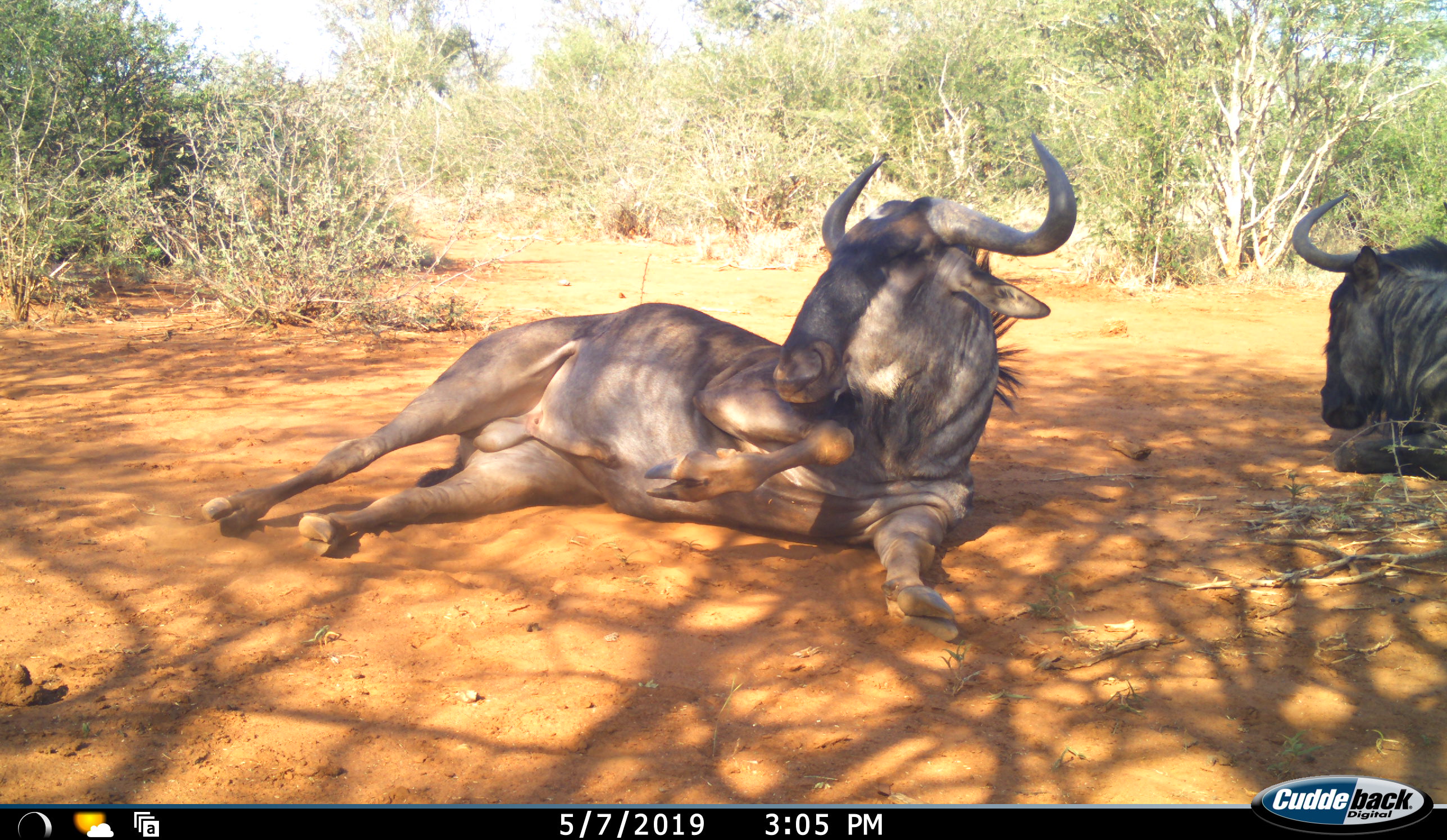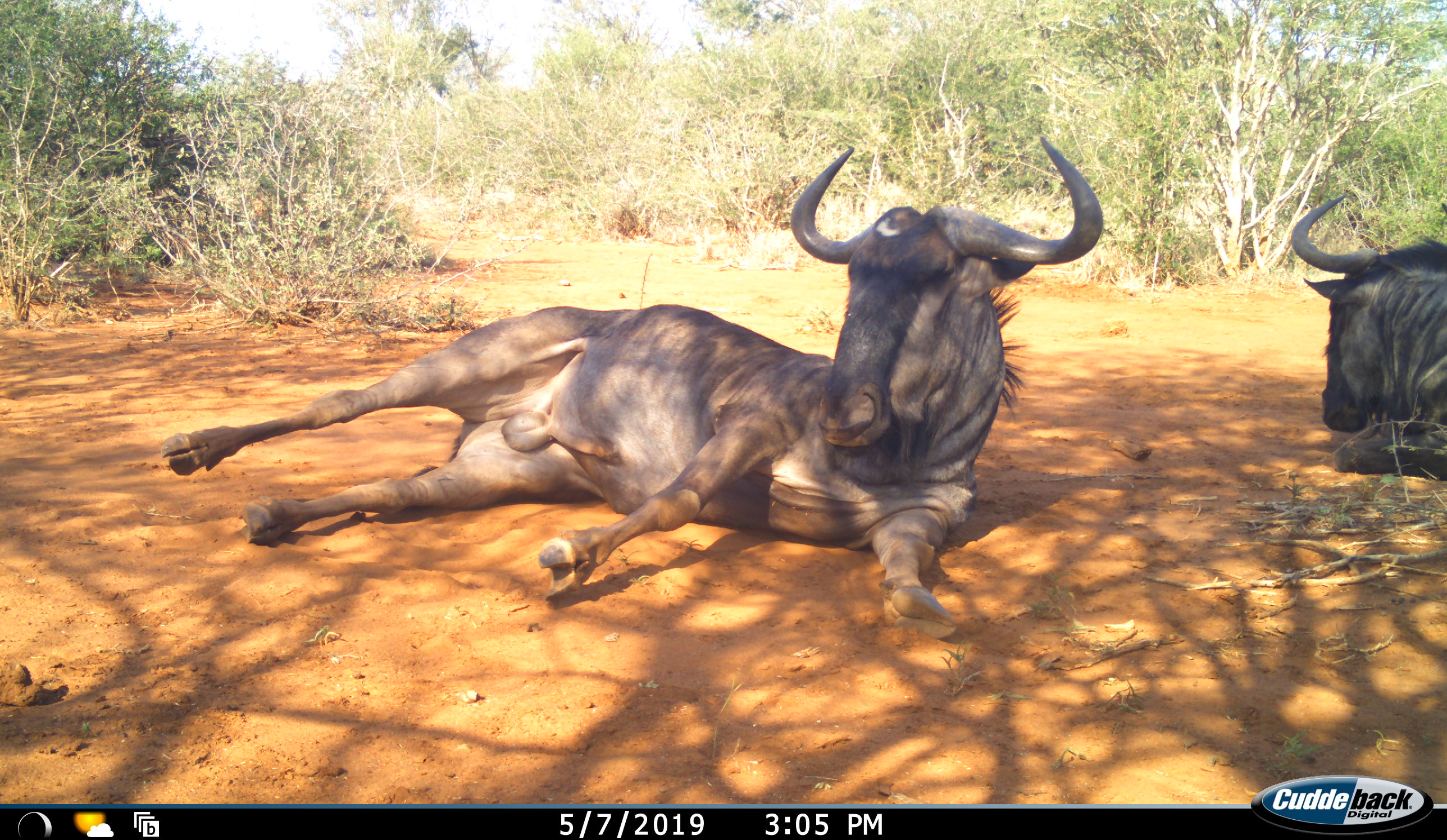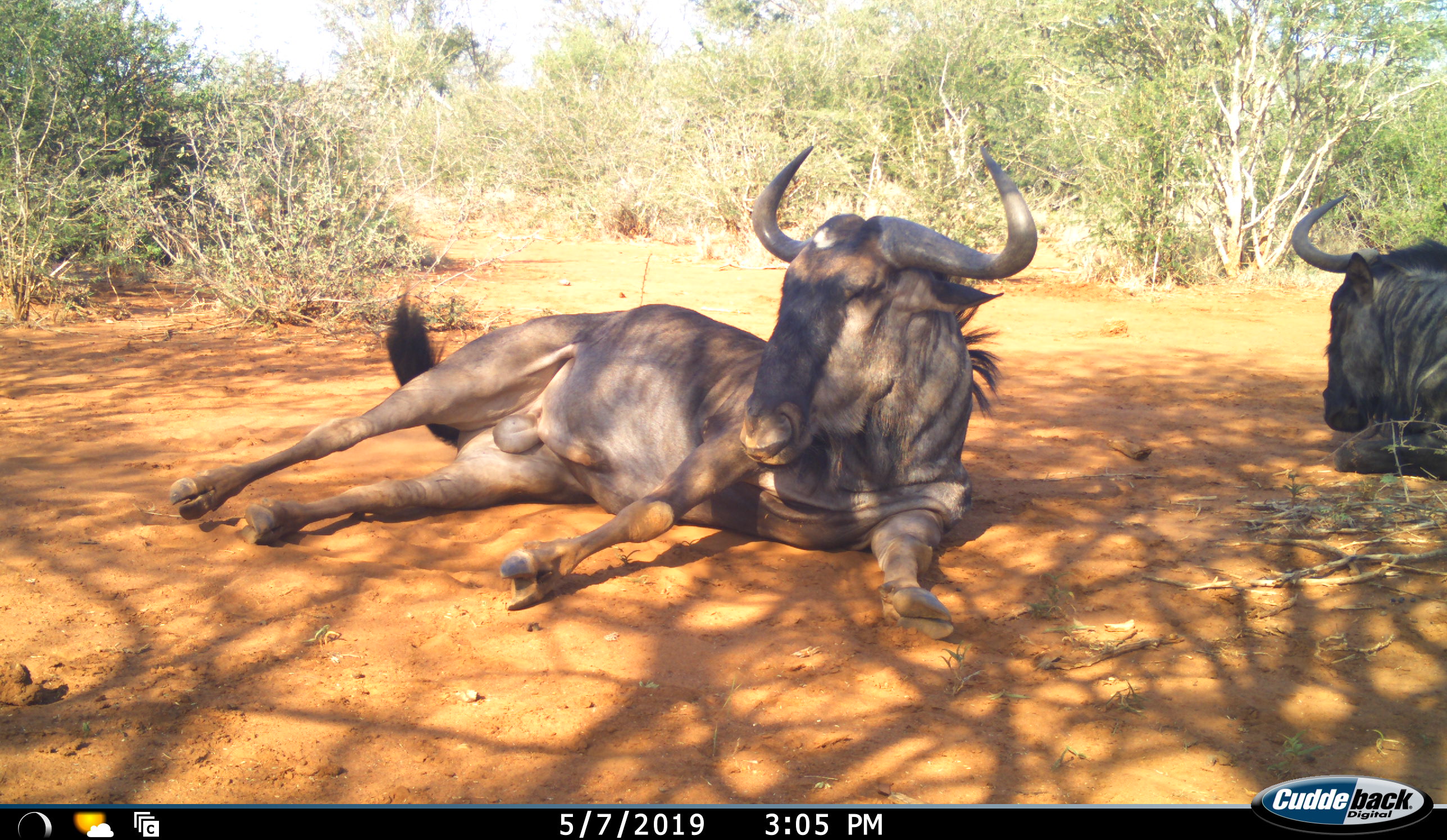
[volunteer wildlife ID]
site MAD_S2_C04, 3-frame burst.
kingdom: Animalia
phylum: Chordata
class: Mammalia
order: Artiodactyla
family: Bovidae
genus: Connochaetes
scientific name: Connochaetes taurinus taurinus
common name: blue wildebeest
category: wildebeestblue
Wildebeestblue (blue wildebeest) (Connochaetes taurinus taurinus), count 2. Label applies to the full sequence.